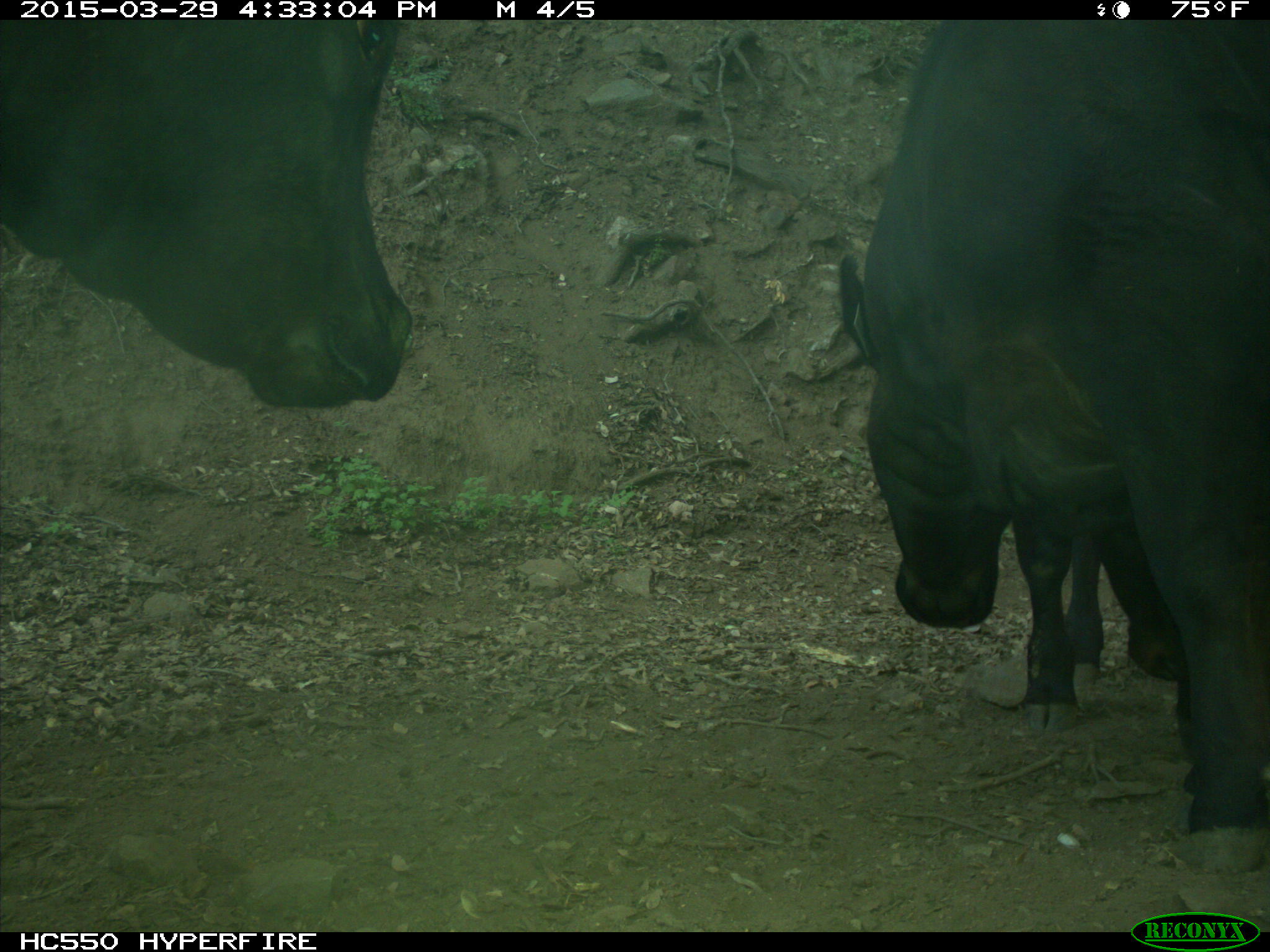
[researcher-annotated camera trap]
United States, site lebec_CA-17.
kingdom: Animalia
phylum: Chordata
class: Mammalia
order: Artiodactyla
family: Bovidae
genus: Bos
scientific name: Bos taurus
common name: domestic cow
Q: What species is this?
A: Bos taurus (domestic cow).